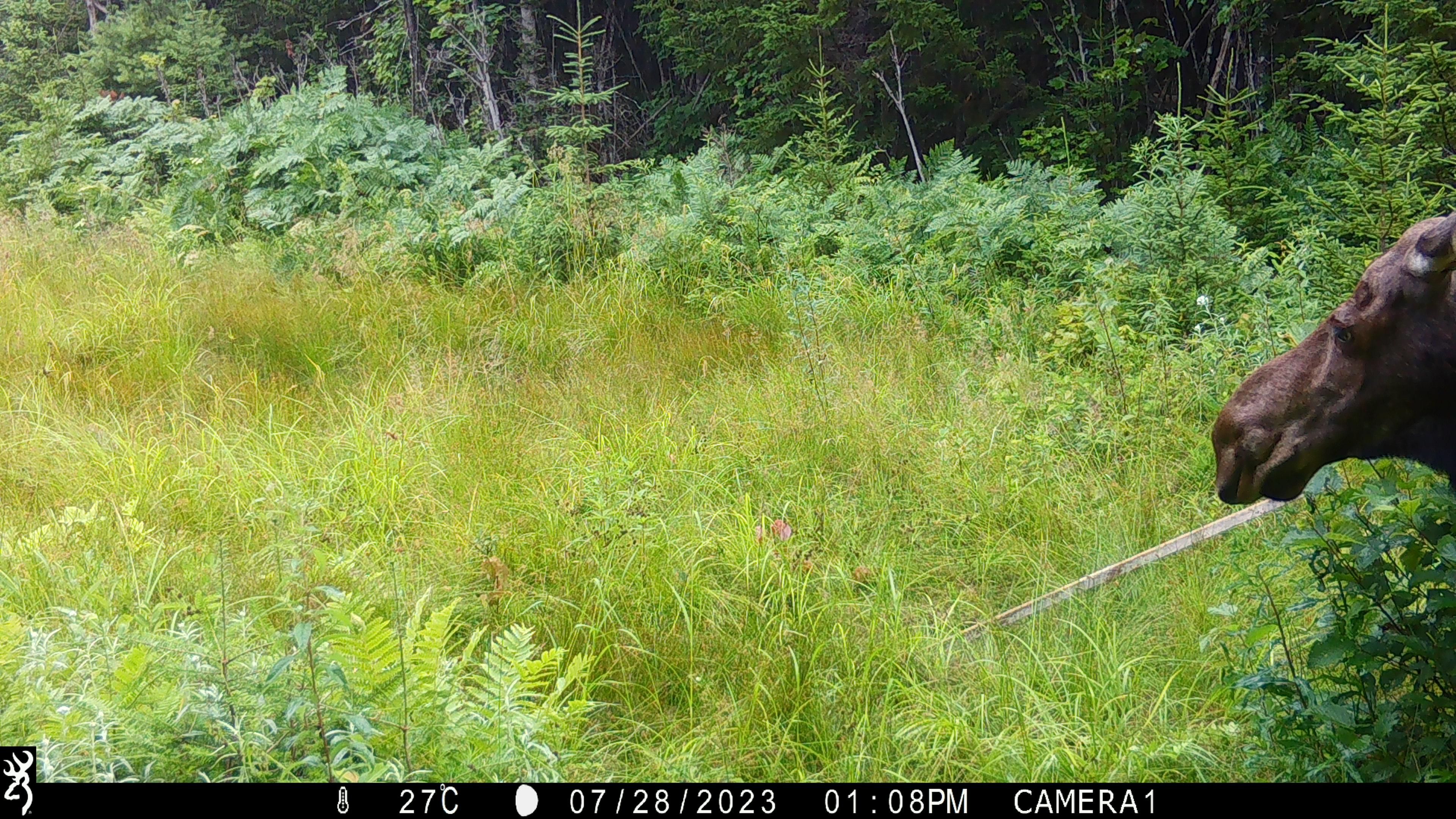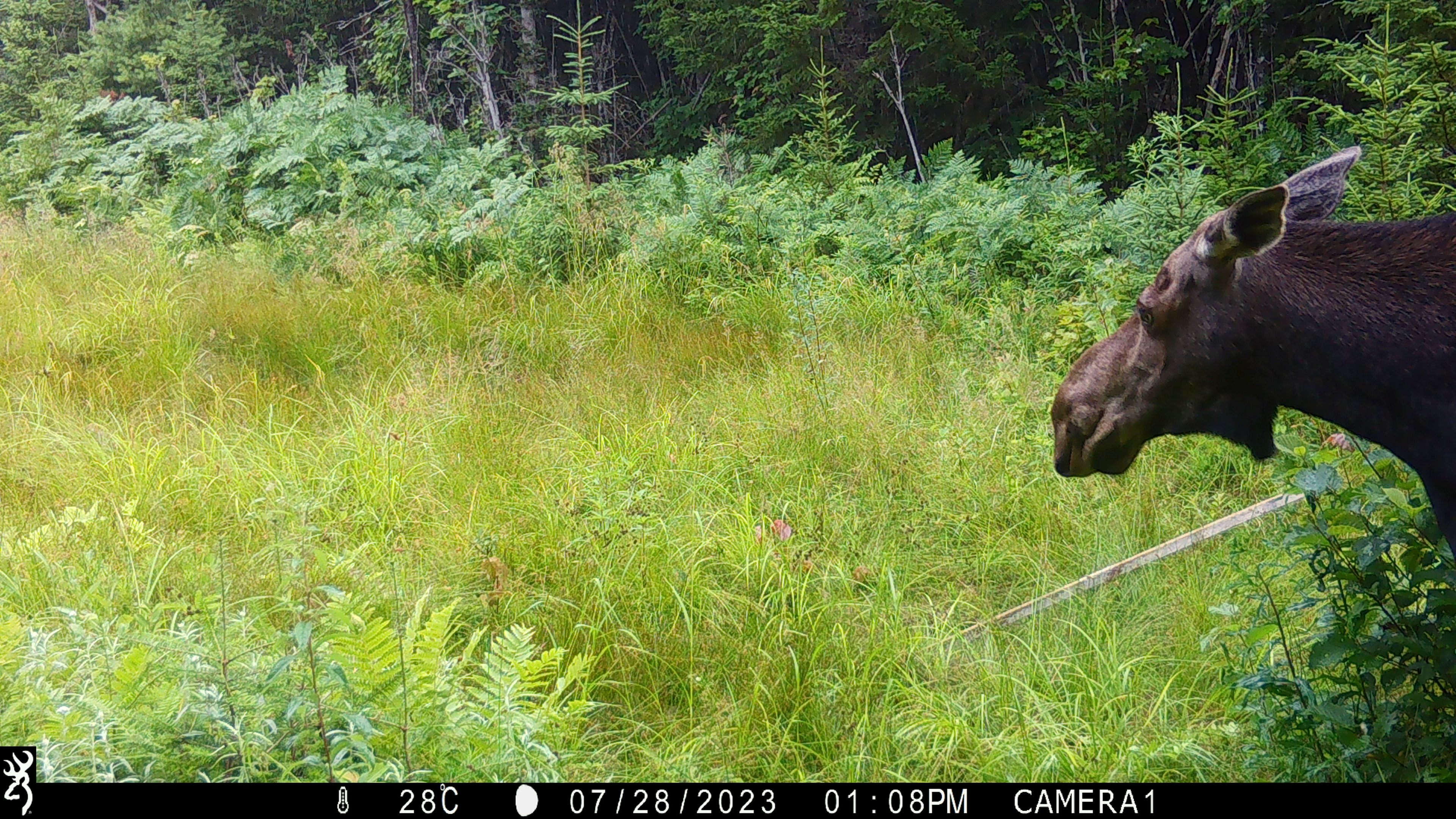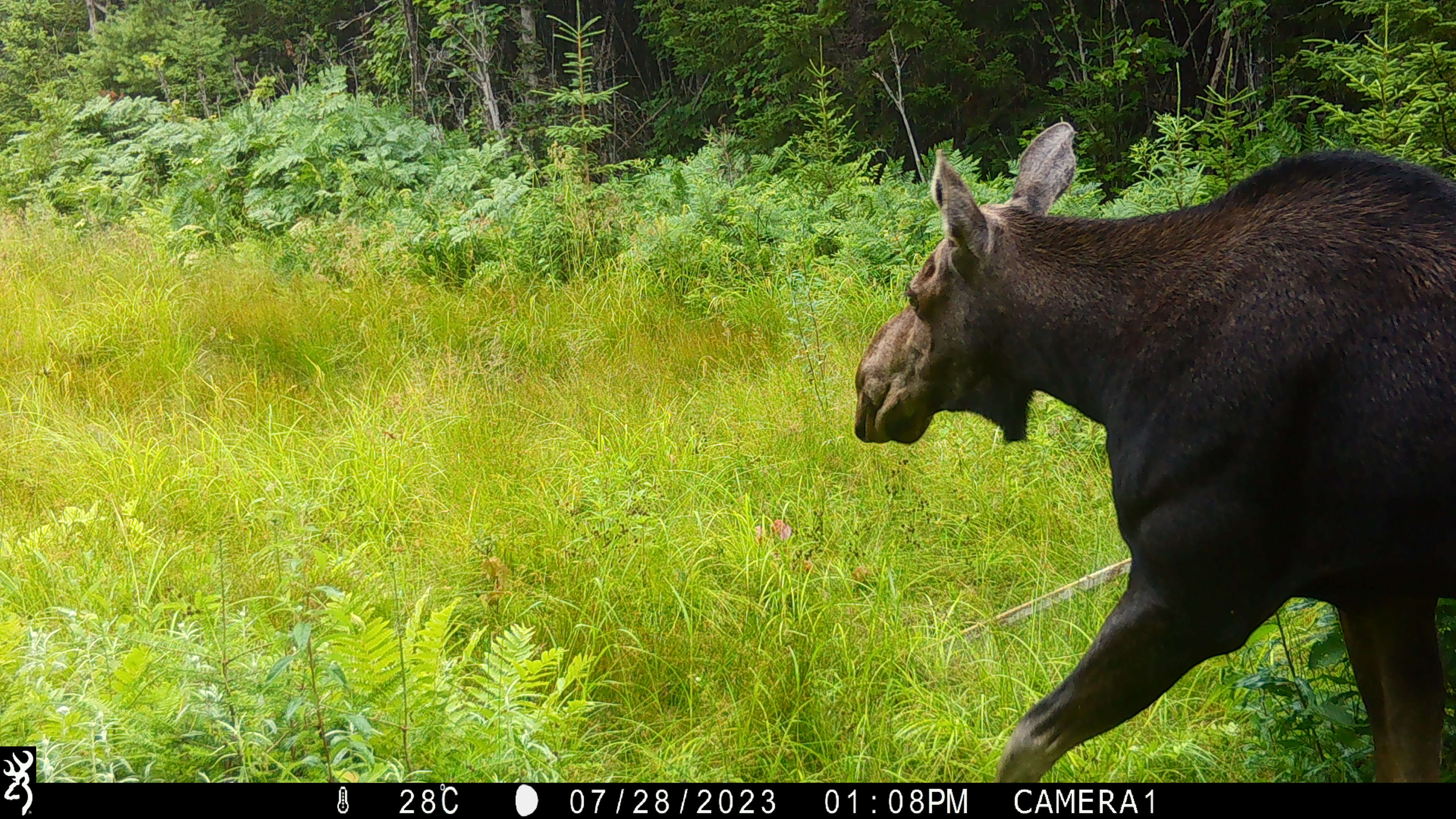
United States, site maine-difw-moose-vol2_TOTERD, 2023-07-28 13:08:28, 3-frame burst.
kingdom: Animalia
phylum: Chordata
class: Mammalia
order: Artiodactyla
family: Cervidae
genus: Alces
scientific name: Alces alces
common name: moose